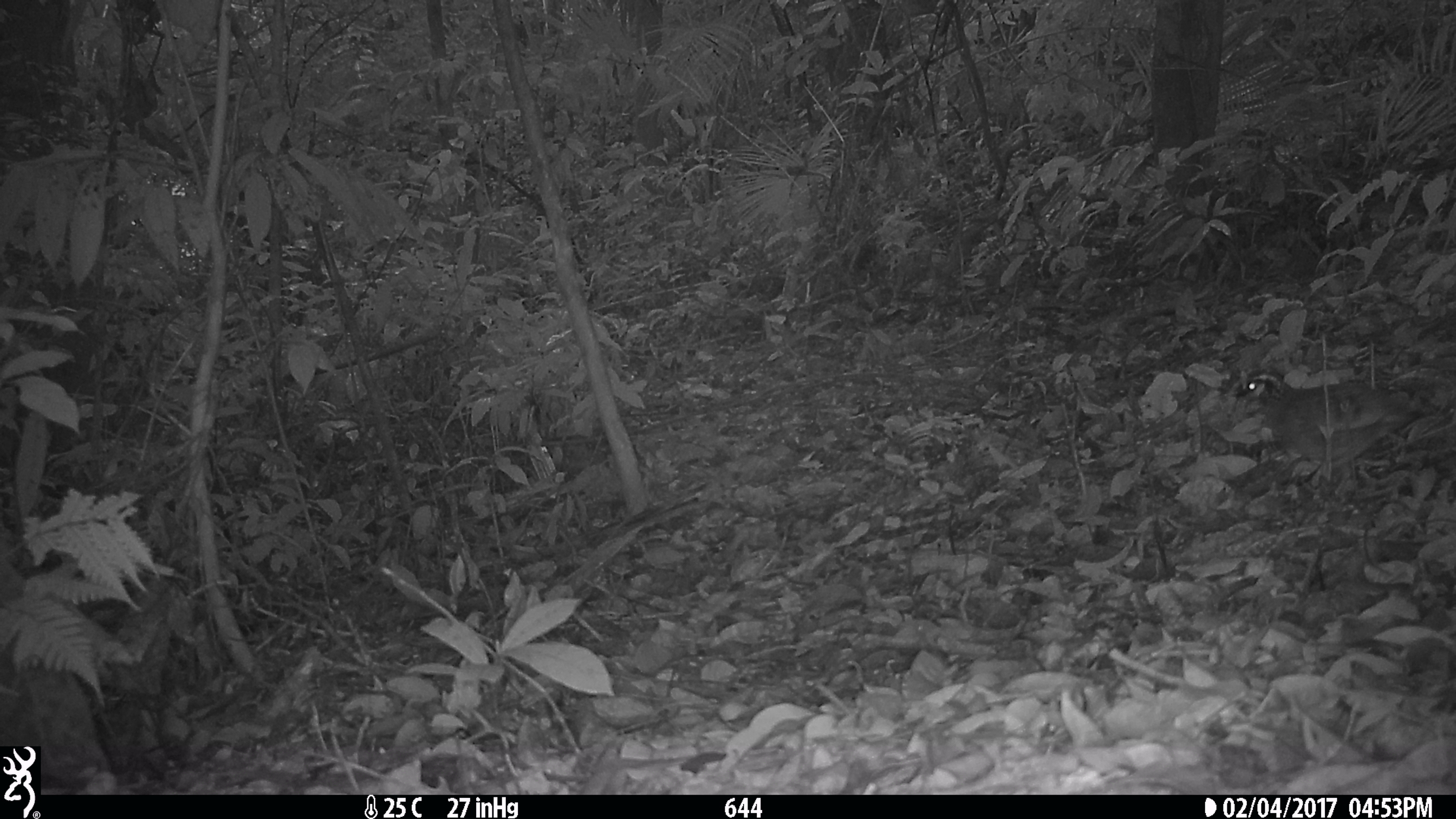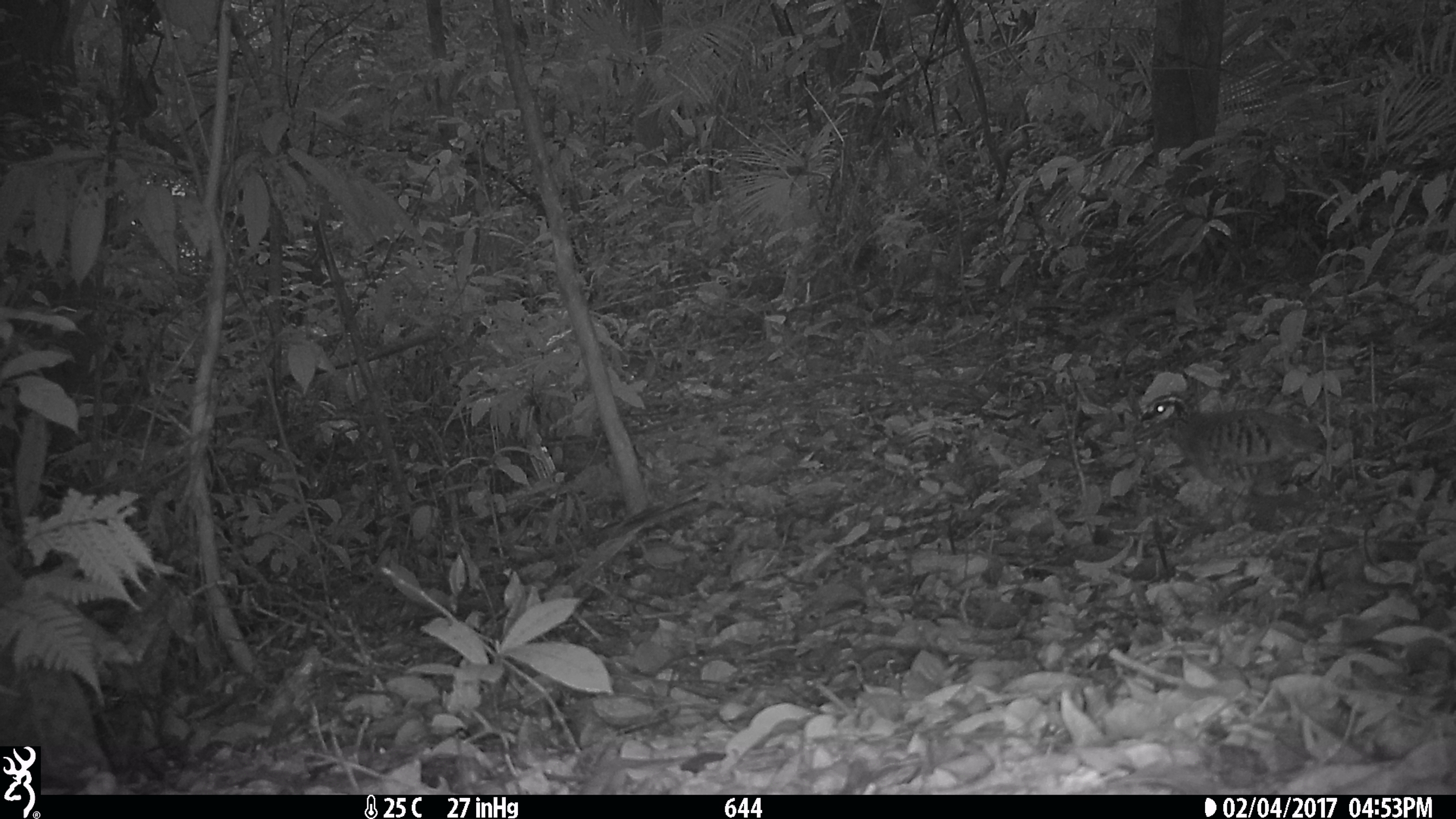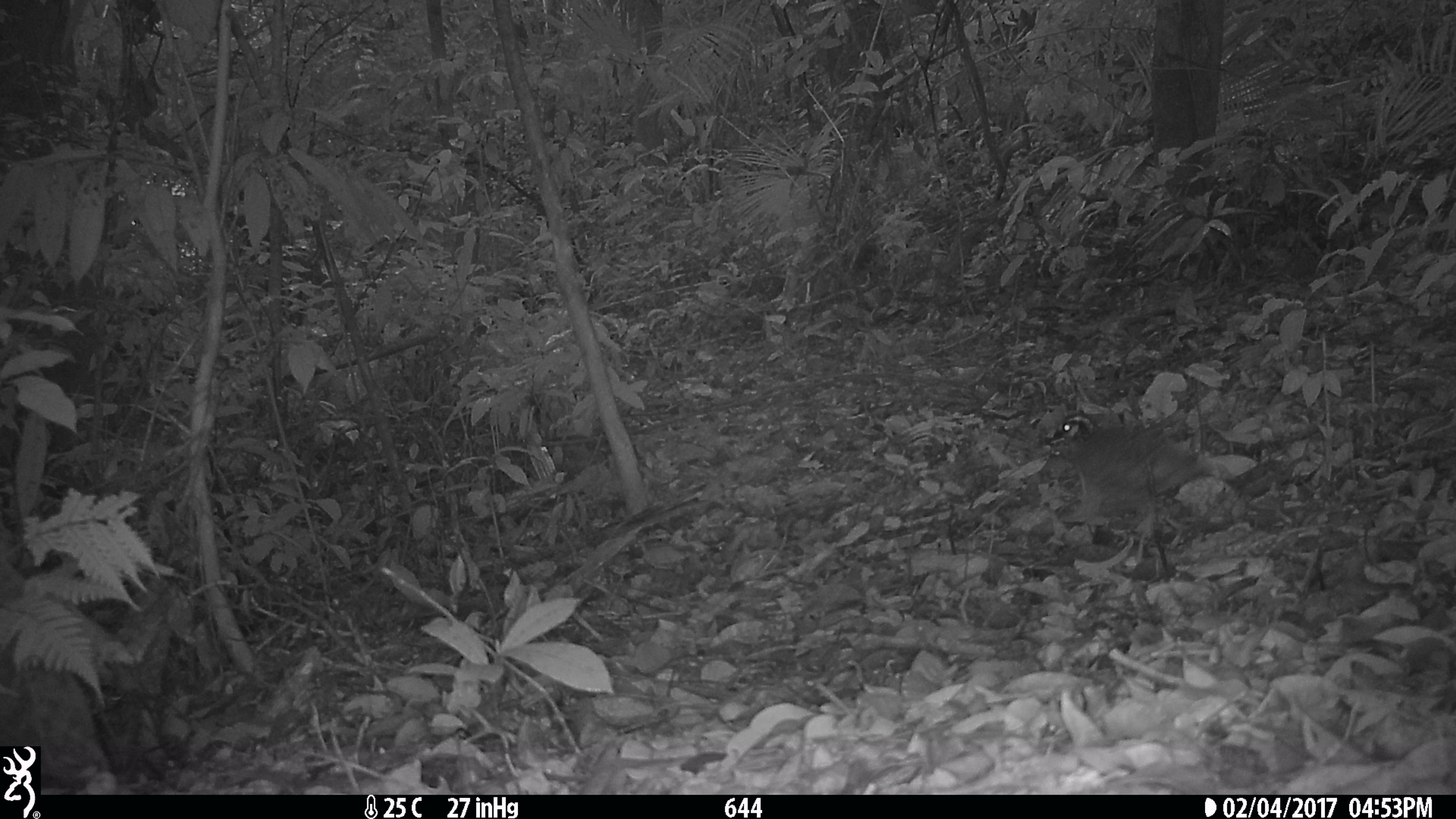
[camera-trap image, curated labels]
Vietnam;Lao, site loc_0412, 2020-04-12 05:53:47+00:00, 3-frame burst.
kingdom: Animalia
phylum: Chordata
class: Aves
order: Galliformes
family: Phasianidae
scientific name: Phasianidae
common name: partridge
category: unidentified partridge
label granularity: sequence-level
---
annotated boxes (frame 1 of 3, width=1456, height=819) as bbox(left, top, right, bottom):
unidentified partridge: bbox(1212, 370, 1434, 499)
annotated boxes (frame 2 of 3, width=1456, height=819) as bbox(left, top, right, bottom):
unidentified partridge: bbox(1141, 395, 1337, 523)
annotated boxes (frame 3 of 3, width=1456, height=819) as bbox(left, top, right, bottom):
unidentified partridge: bbox(1049, 413, 1213, 568)